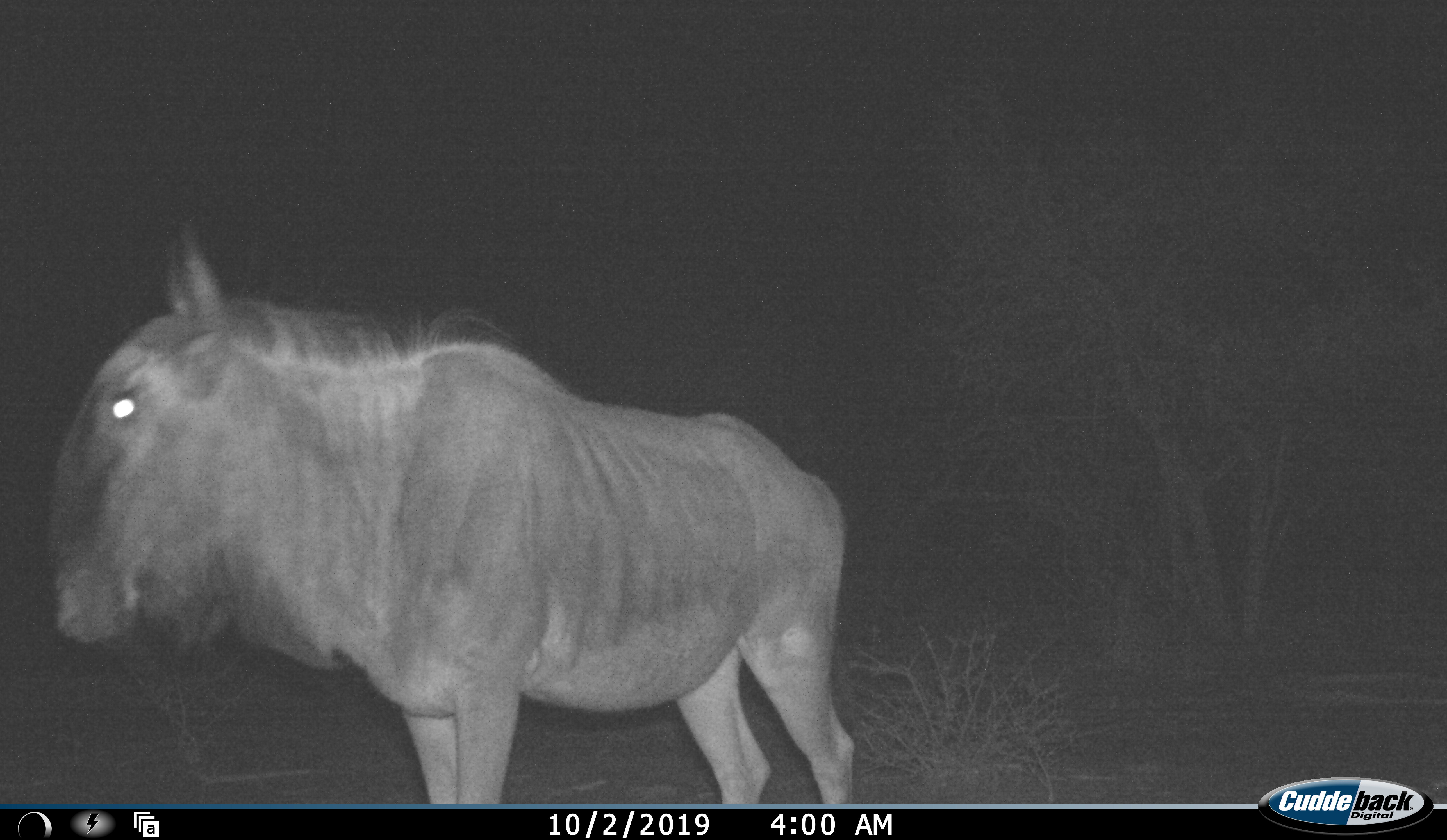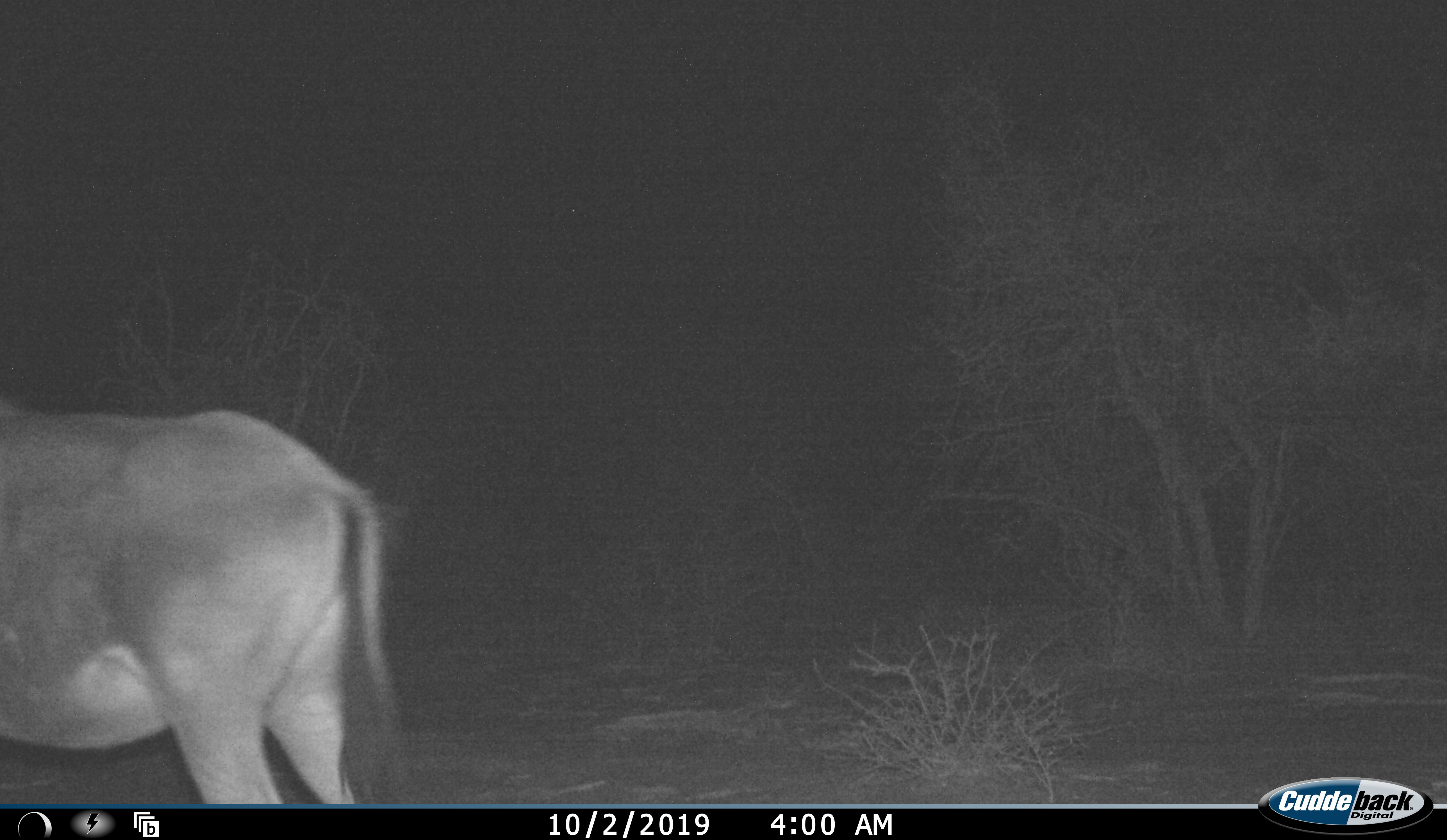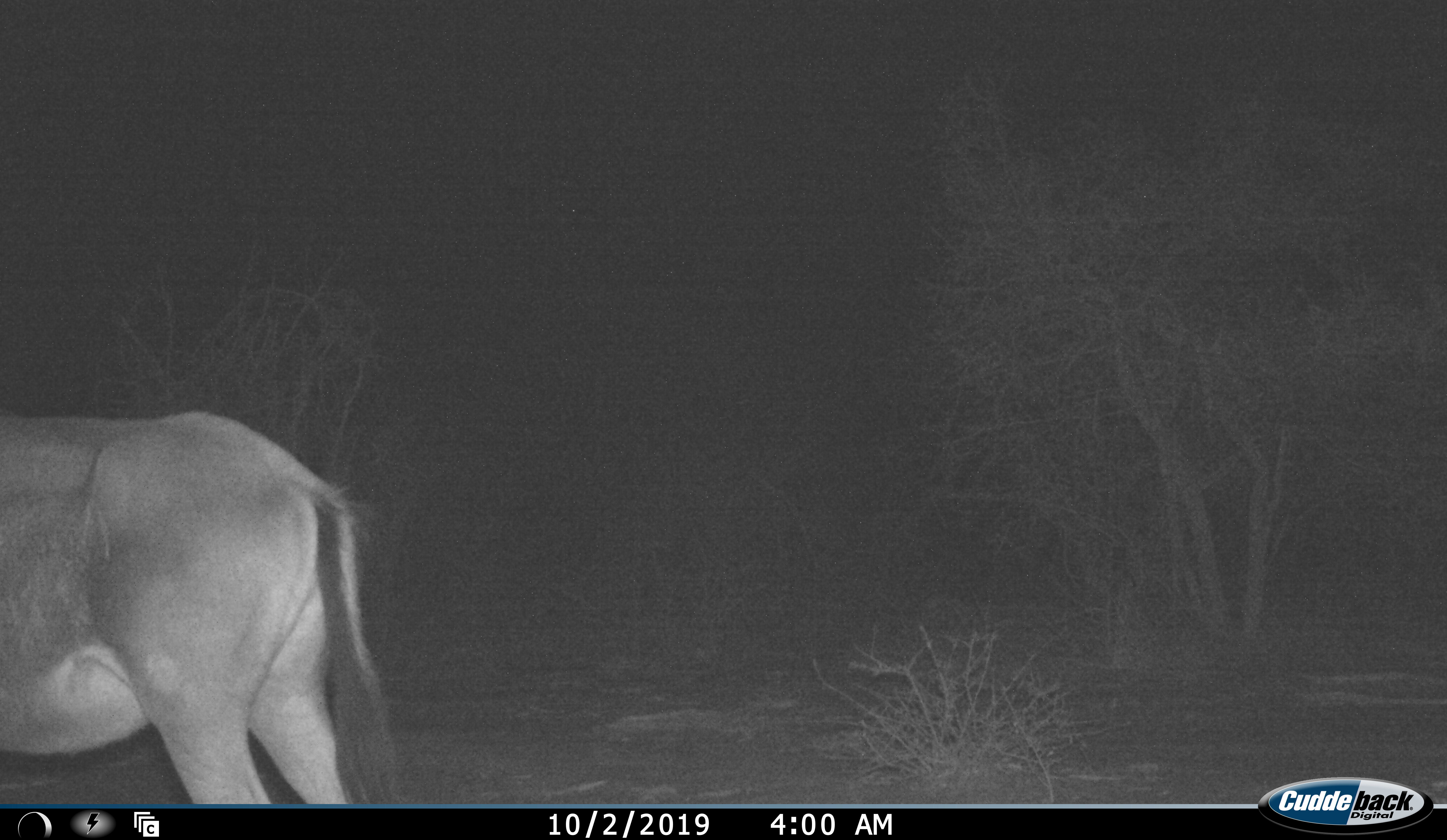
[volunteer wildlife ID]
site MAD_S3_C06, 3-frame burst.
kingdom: Animalia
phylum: Chordata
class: Mammalia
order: Artiodactyla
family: Bovidae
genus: Connochaetes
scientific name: Connochaetes taurinus taurinus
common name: blue wildebeest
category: wildebeestblue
Wildebeestblue (blue wildebeest) (Connochaetes taurinus taurinus), count 1. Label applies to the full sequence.